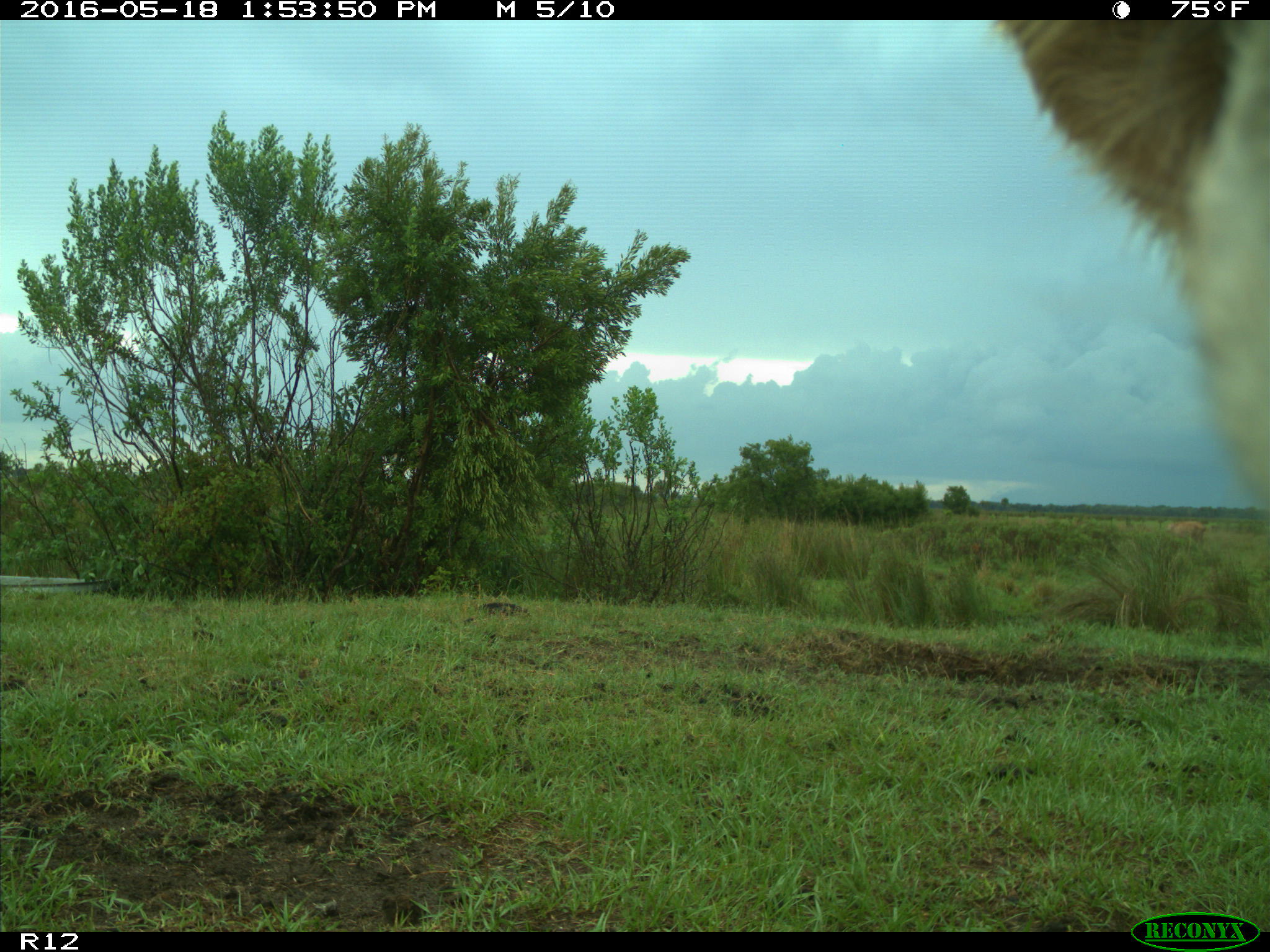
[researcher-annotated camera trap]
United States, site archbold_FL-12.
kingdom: Animalia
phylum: Chordata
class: Mammalia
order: Artiodactyla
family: Bovidae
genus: Bos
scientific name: Bos taurus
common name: domestic cow